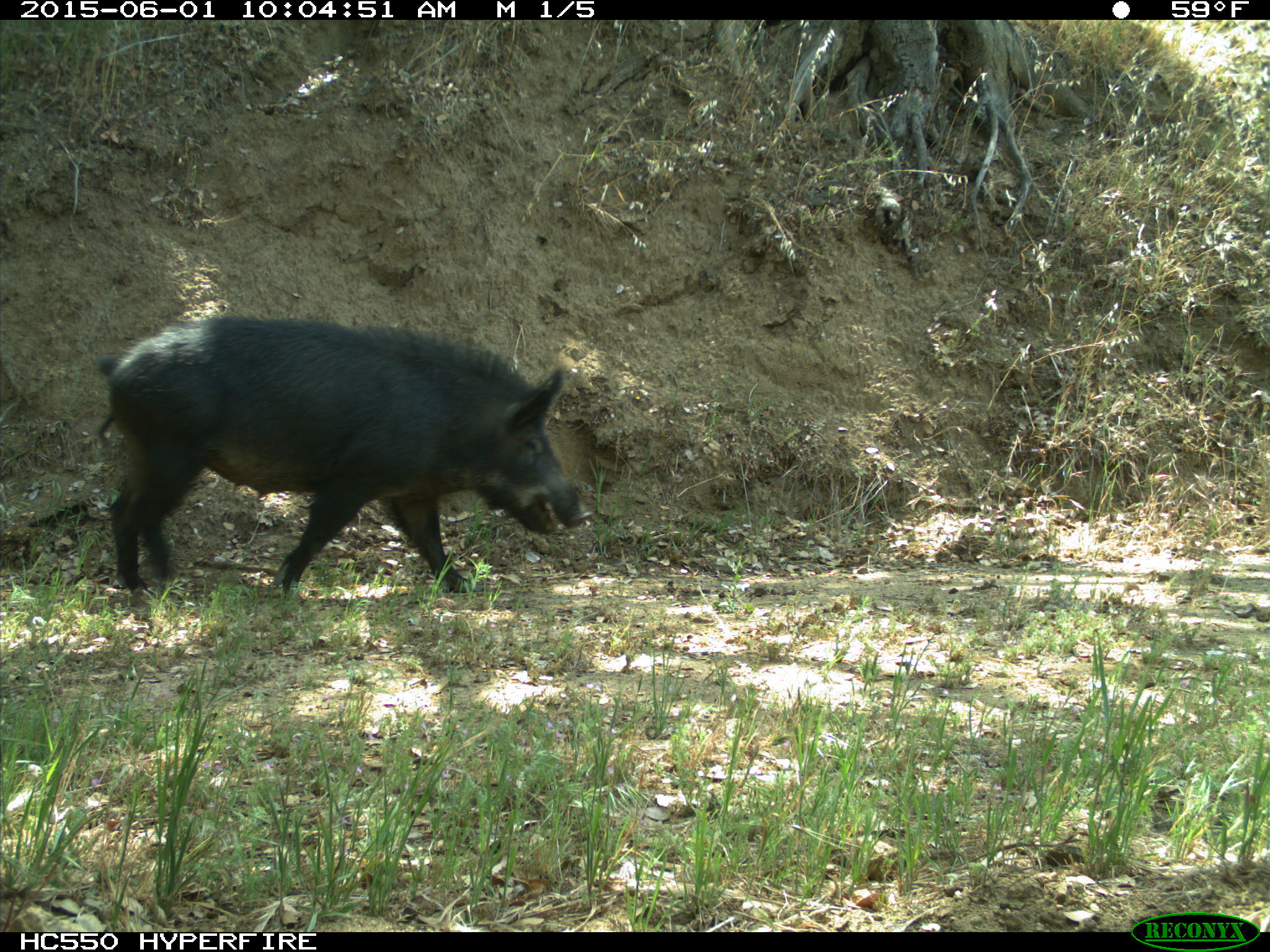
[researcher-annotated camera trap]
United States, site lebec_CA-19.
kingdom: Animalia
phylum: Chordata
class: Mammalia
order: Artiodactyla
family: Suidae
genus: Sus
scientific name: Sus scrofa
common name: wild boar